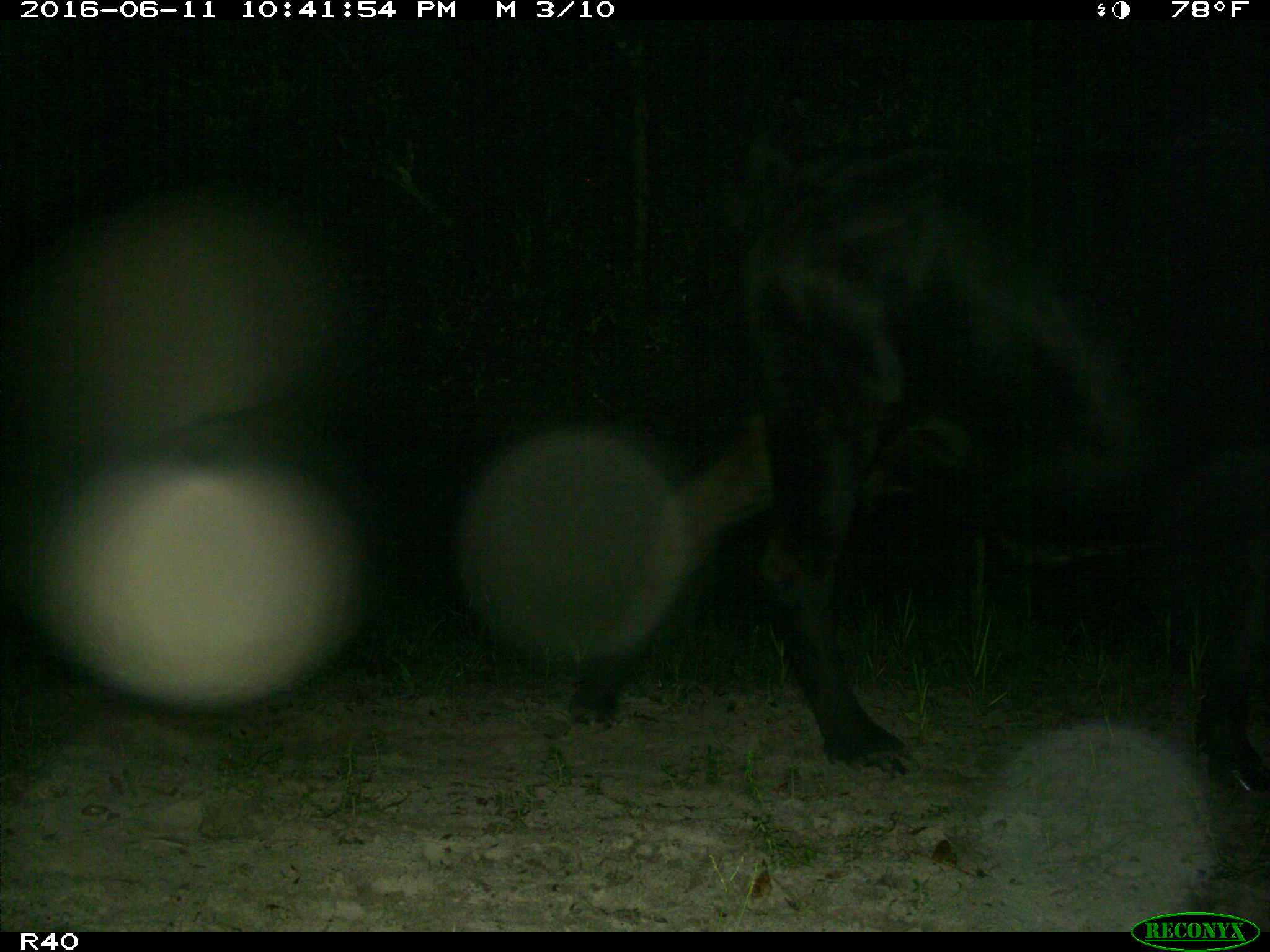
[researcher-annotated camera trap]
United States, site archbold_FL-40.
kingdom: Animalia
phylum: Chordata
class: Mammalia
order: Artiodactyla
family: Bovidae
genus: Bos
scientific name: Bos taurus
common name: domestic cow